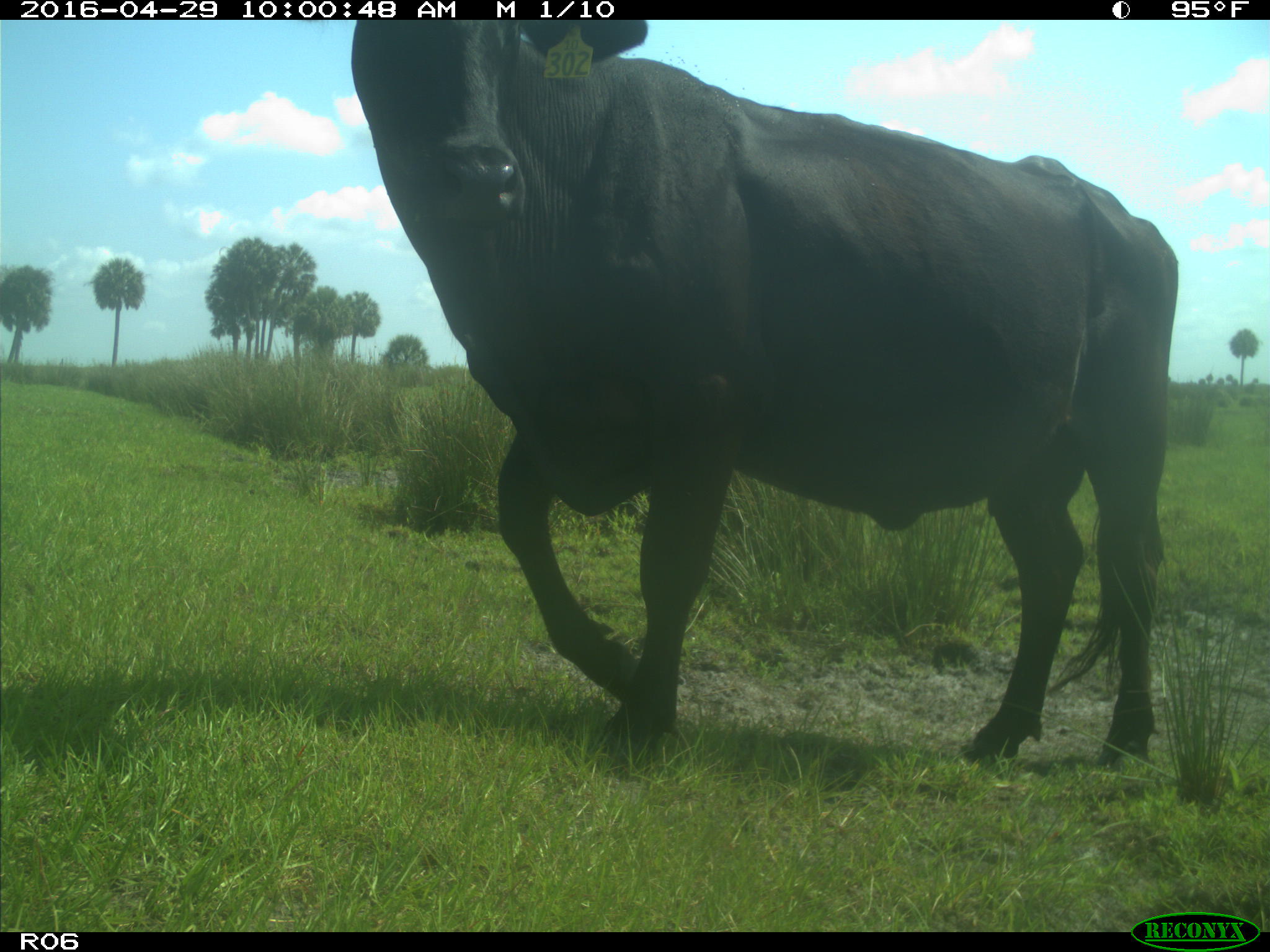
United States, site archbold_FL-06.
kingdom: Animalia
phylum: Chordata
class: Mammalia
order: Artiodactyla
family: Bovidae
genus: Bos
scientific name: Bos taurus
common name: domestic cow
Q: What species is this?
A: Bos taurus (domestic cow).